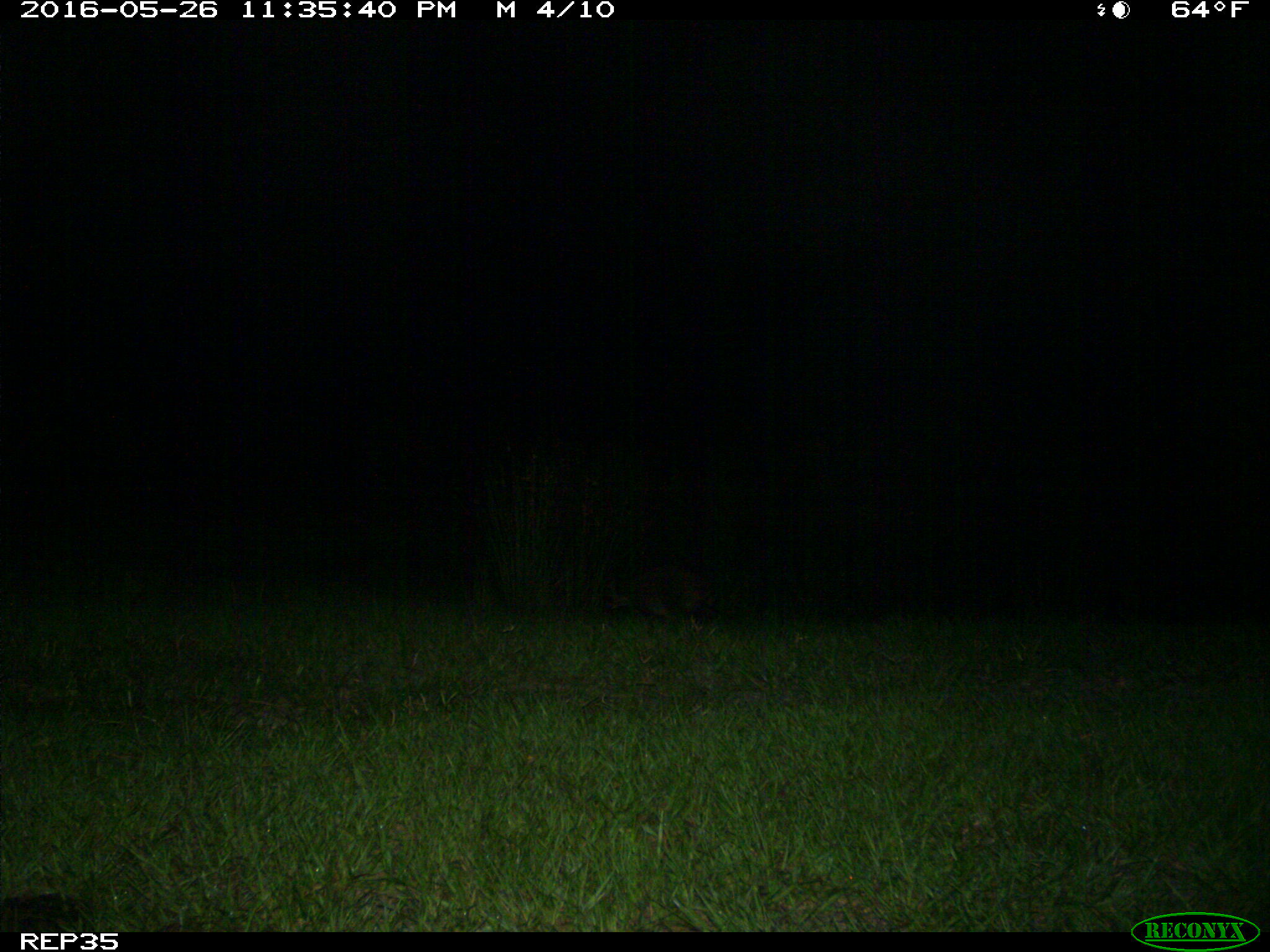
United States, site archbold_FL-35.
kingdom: Animalia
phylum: Chordata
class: Mammalia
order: Carnivora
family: Procyonidae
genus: Procyon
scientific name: Procyon lotor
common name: common raccoon